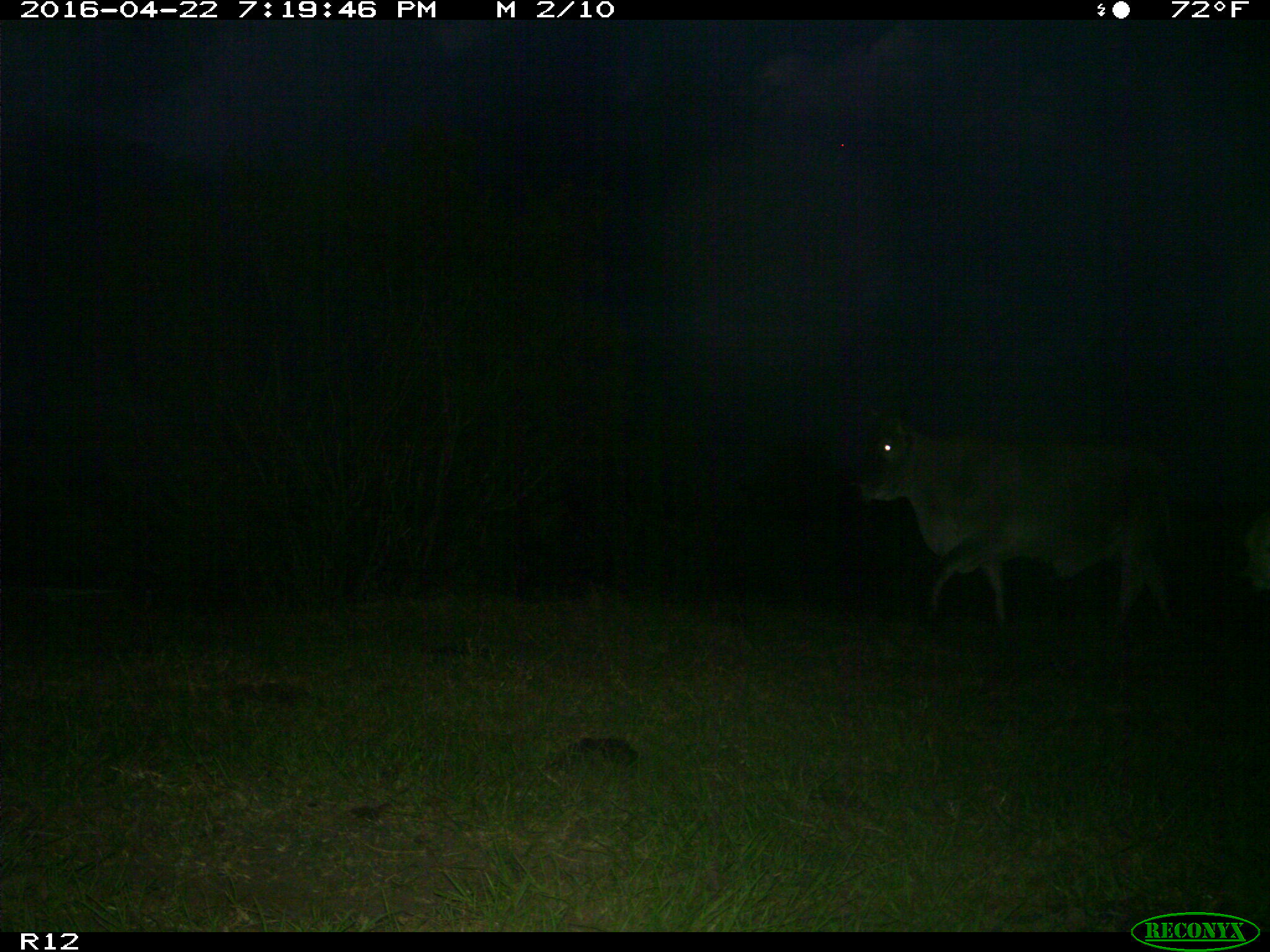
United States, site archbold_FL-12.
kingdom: Animalia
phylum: Chordata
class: Mammalia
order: Artiodactyla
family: Bovidae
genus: Bos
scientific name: Bos taurus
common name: domestic cow